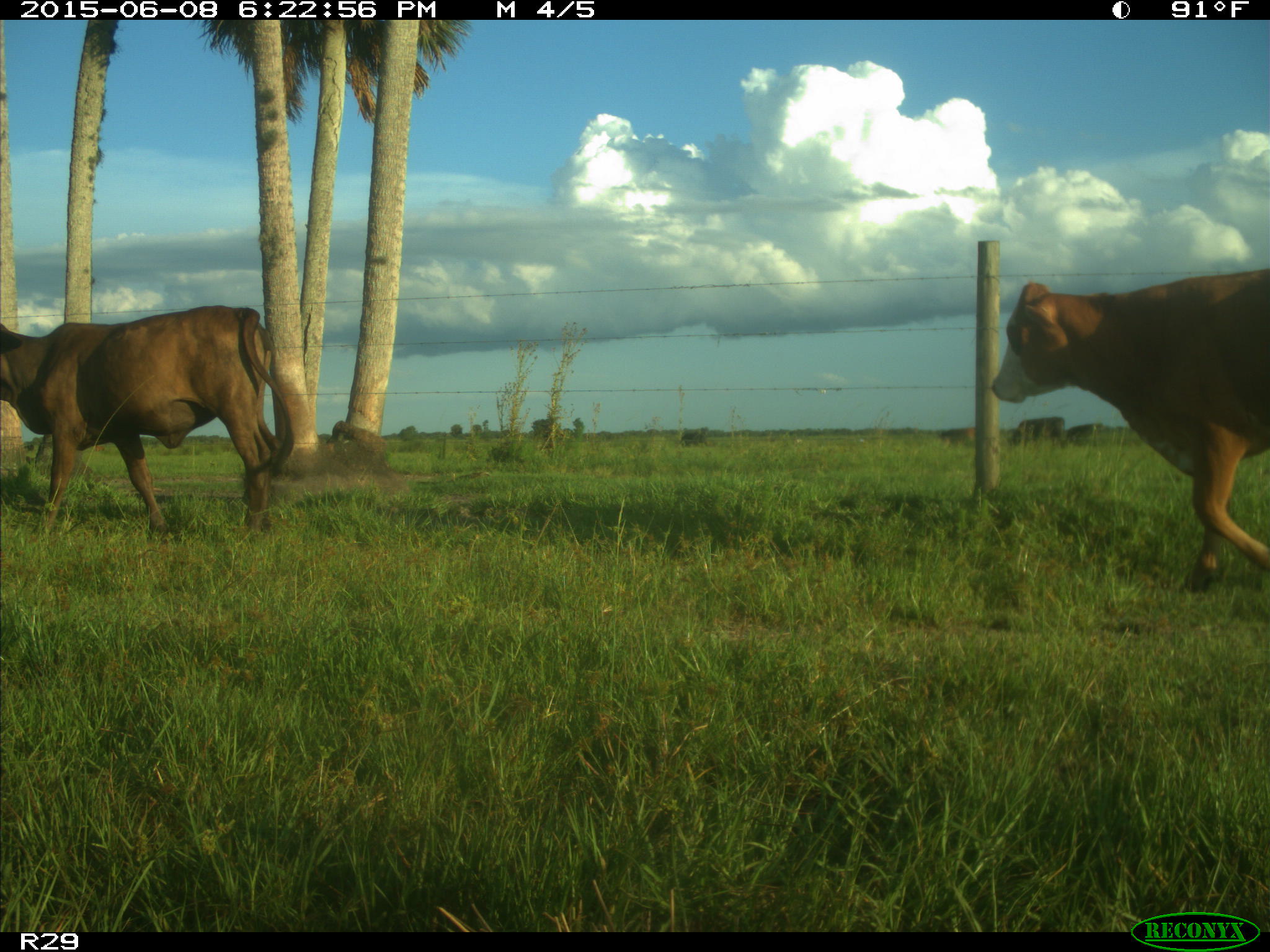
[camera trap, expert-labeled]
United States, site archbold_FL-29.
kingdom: Animalia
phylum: Chordata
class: Mammalia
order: Artiodactyla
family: Bovidae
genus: Bos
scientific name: Bos taurus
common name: domestic cow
Bos taurus (domestic cow).